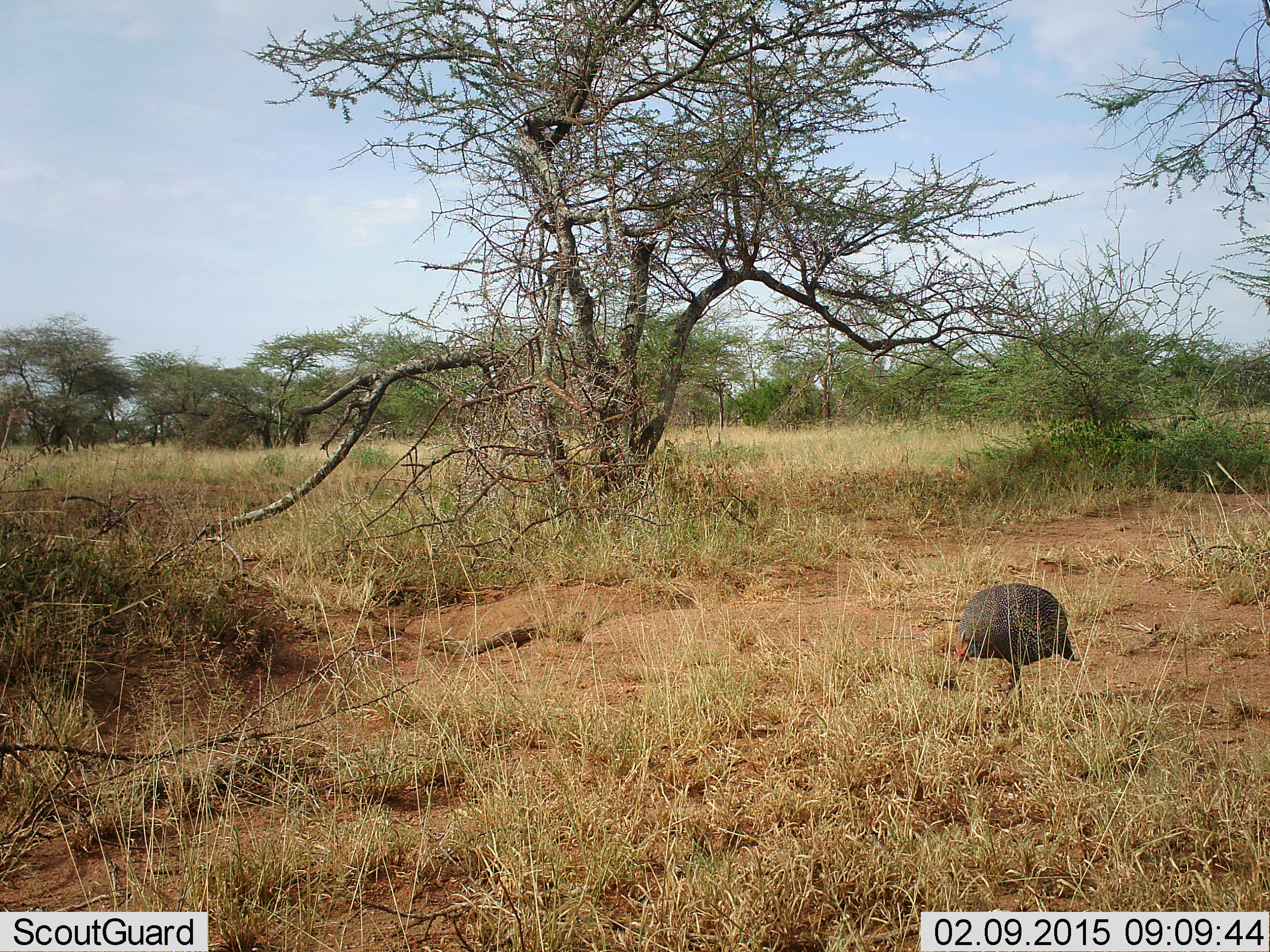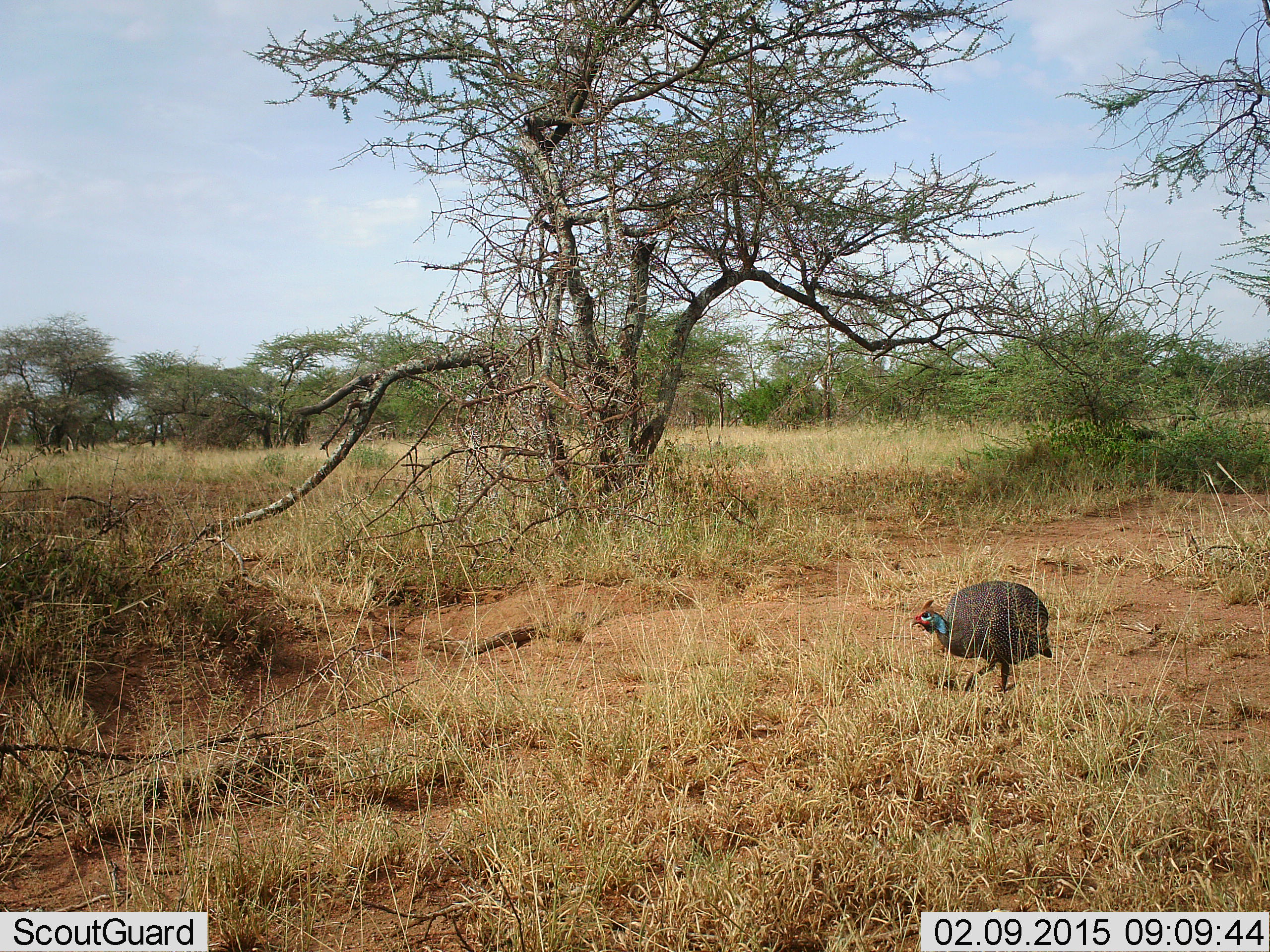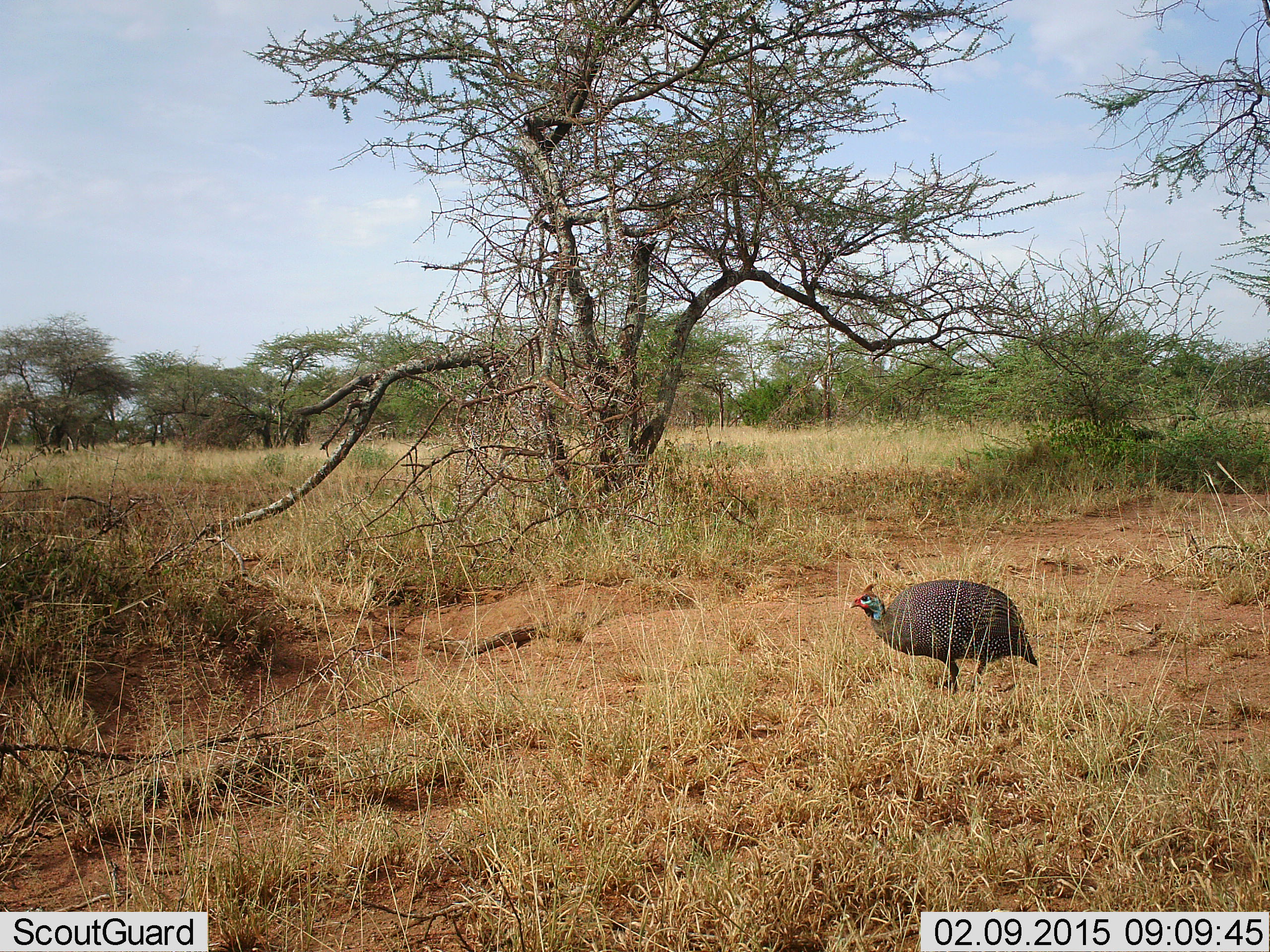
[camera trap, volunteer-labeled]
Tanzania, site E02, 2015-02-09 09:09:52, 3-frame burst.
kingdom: Animalia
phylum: Chordata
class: Aves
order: Galliformes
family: Numididae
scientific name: Numididae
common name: guinea fowl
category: guineafowl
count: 1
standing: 10%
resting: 0%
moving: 80%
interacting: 0%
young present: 0%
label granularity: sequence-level